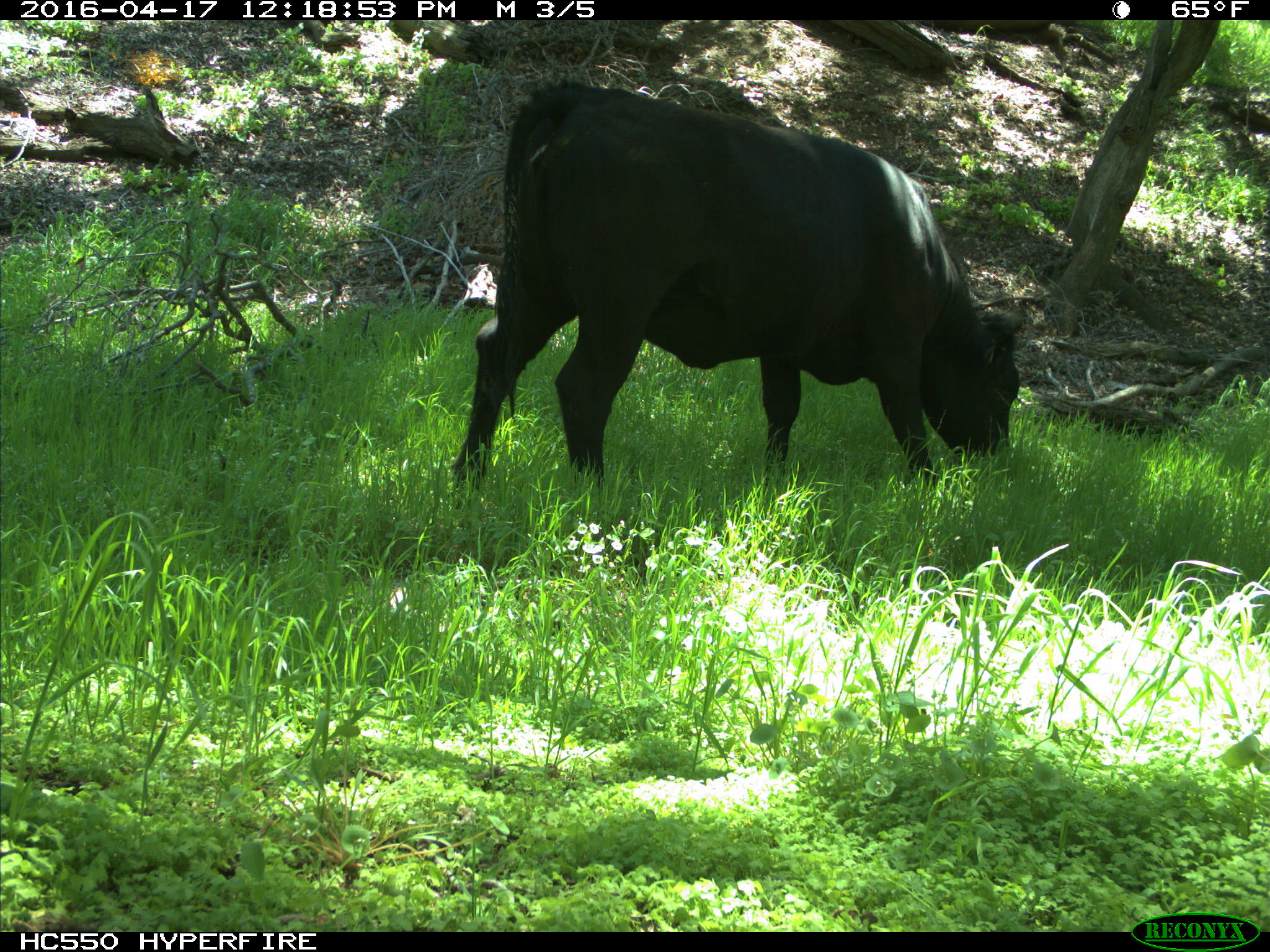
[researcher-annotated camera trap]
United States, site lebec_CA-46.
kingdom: Animalia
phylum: Chordata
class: Mammalia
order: Artiodactyla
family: Bovidae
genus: Bos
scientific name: Bos taurus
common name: domestic cow